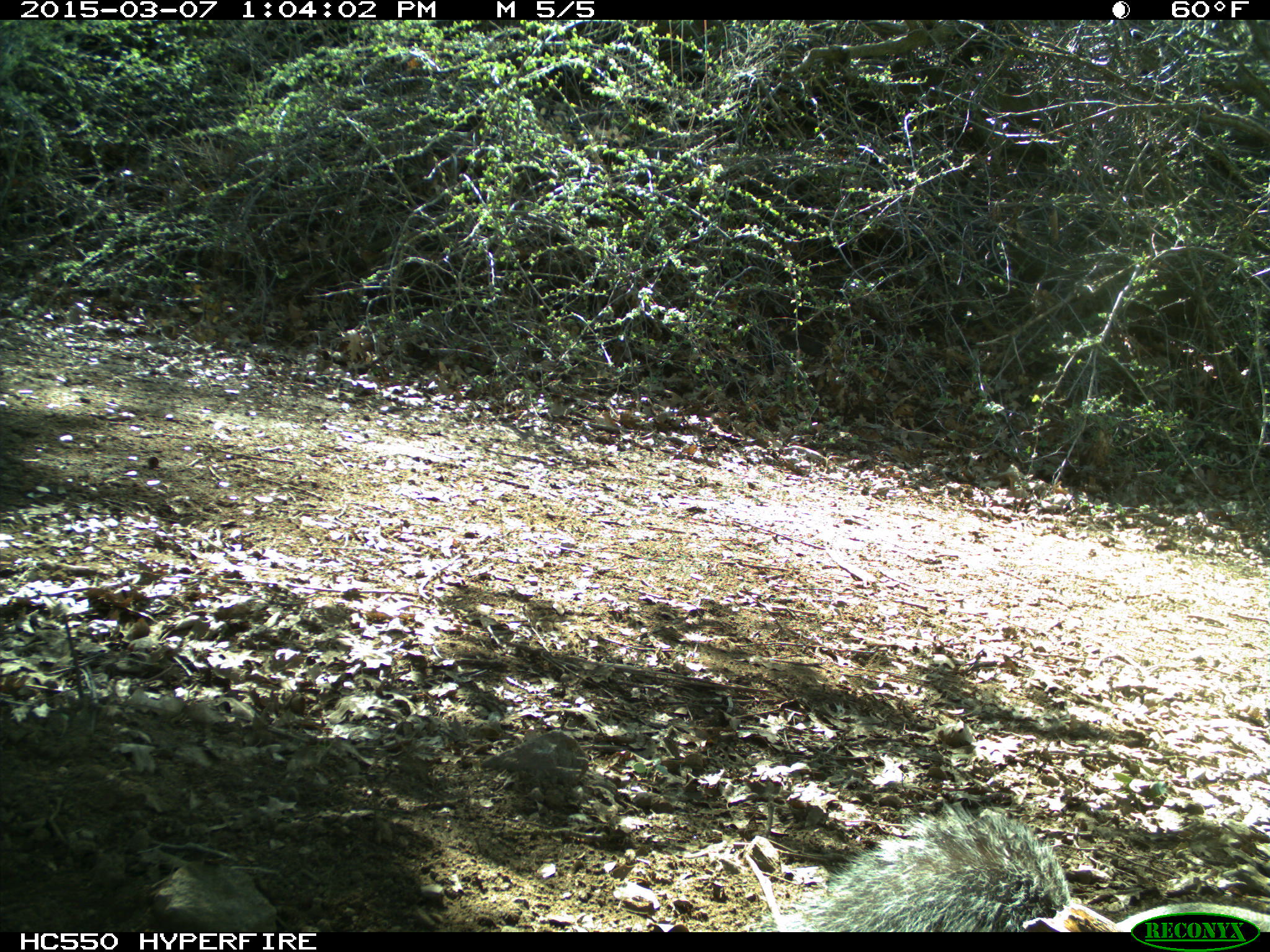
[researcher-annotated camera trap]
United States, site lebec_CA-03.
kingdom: Animalia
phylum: Chordata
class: Mammalia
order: Rodentia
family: Sciuridae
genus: Sciurus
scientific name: Sciurus carolinensis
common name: eastern gray squirrel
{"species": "Sciurus carolinensis (eastern gray squirrel)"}